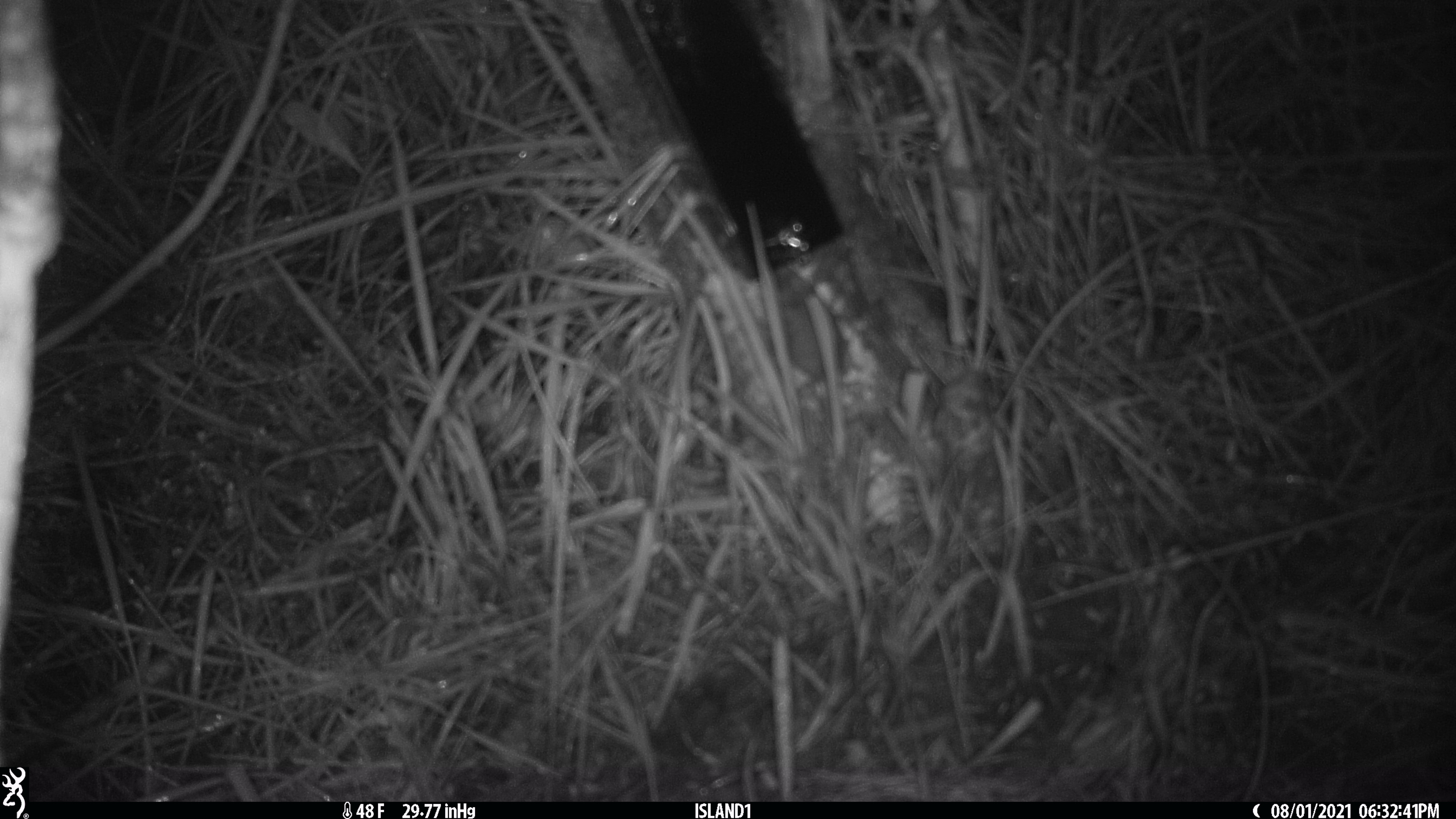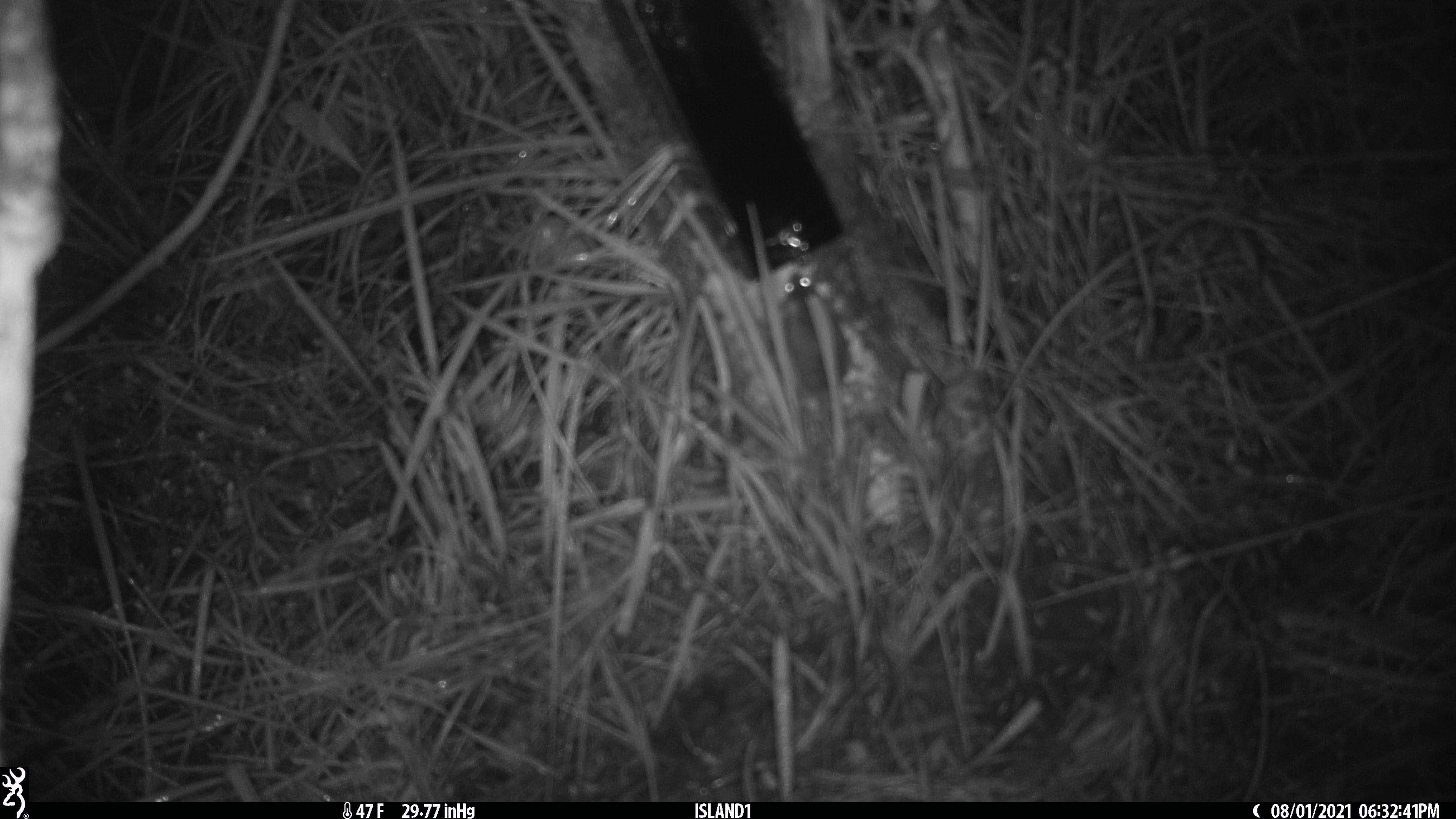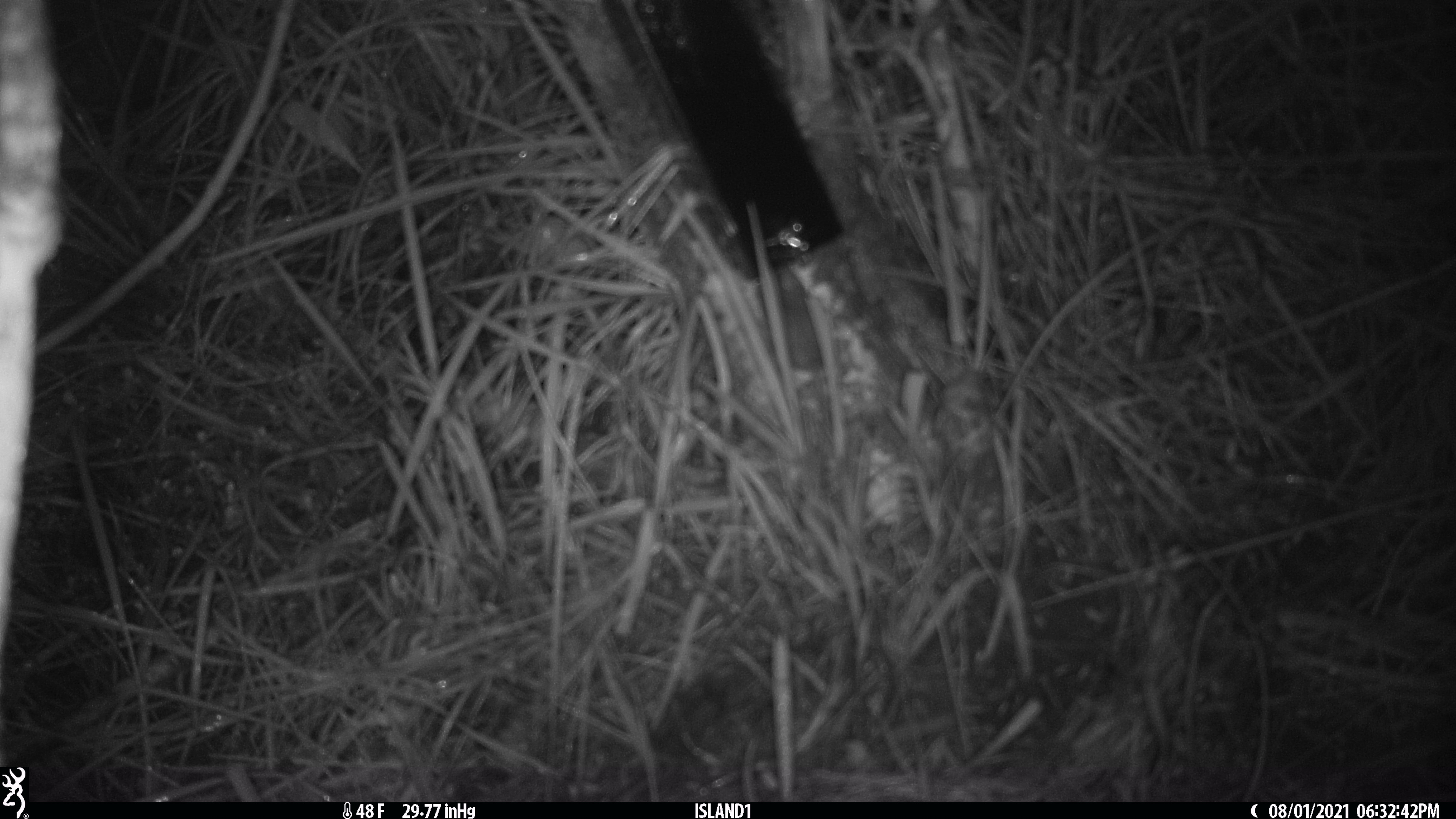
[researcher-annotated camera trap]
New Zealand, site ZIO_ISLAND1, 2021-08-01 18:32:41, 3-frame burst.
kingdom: Animalia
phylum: Chordata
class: Mammalia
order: Rodentia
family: Muridae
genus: Mus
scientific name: Mus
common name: mouse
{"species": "mouse (Mus)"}